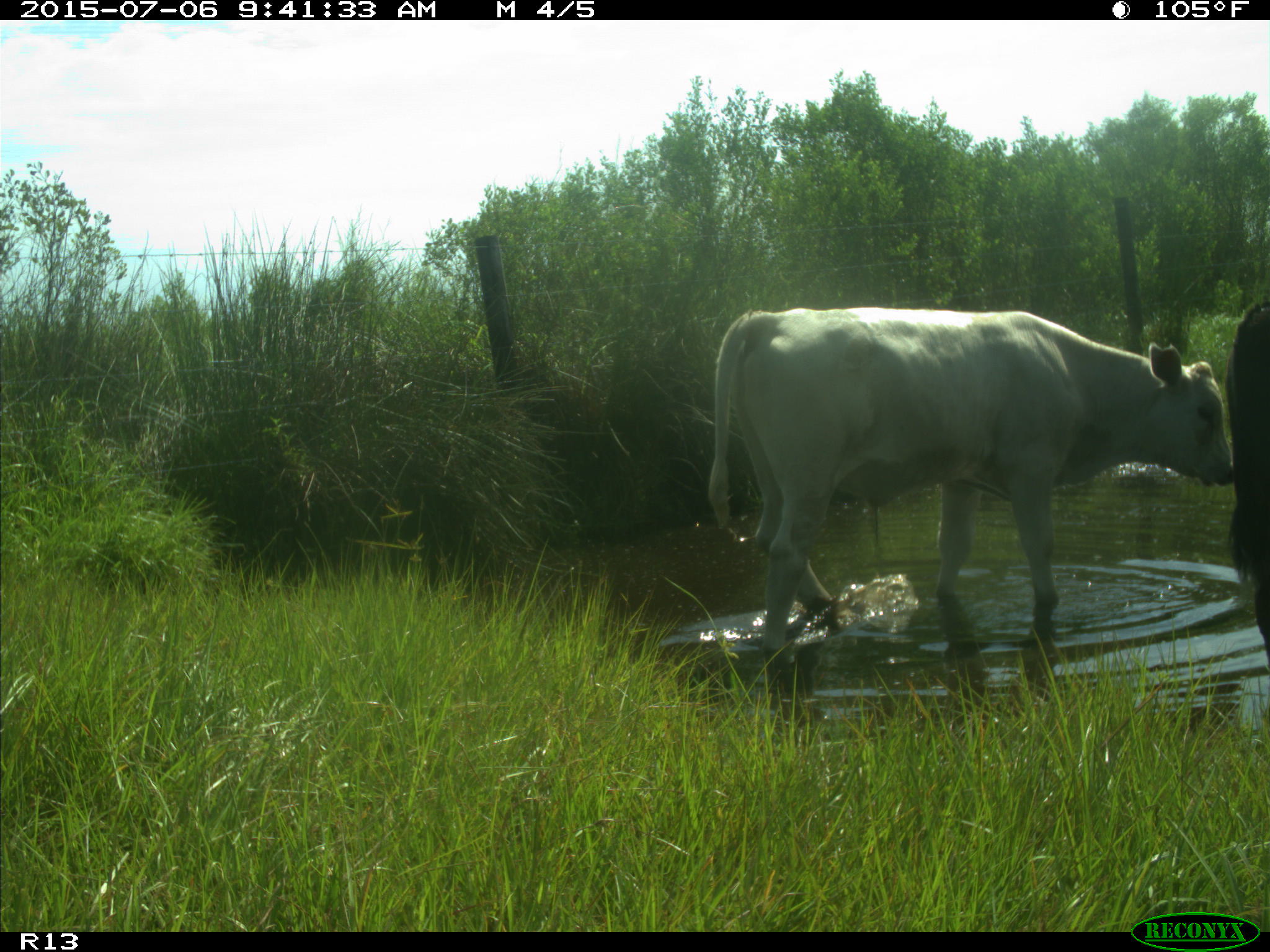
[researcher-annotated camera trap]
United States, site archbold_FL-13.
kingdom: Animalia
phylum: Chordata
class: Mammalia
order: Artiodactyla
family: Bovidae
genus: Bos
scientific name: Bos taurus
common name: domestic cow